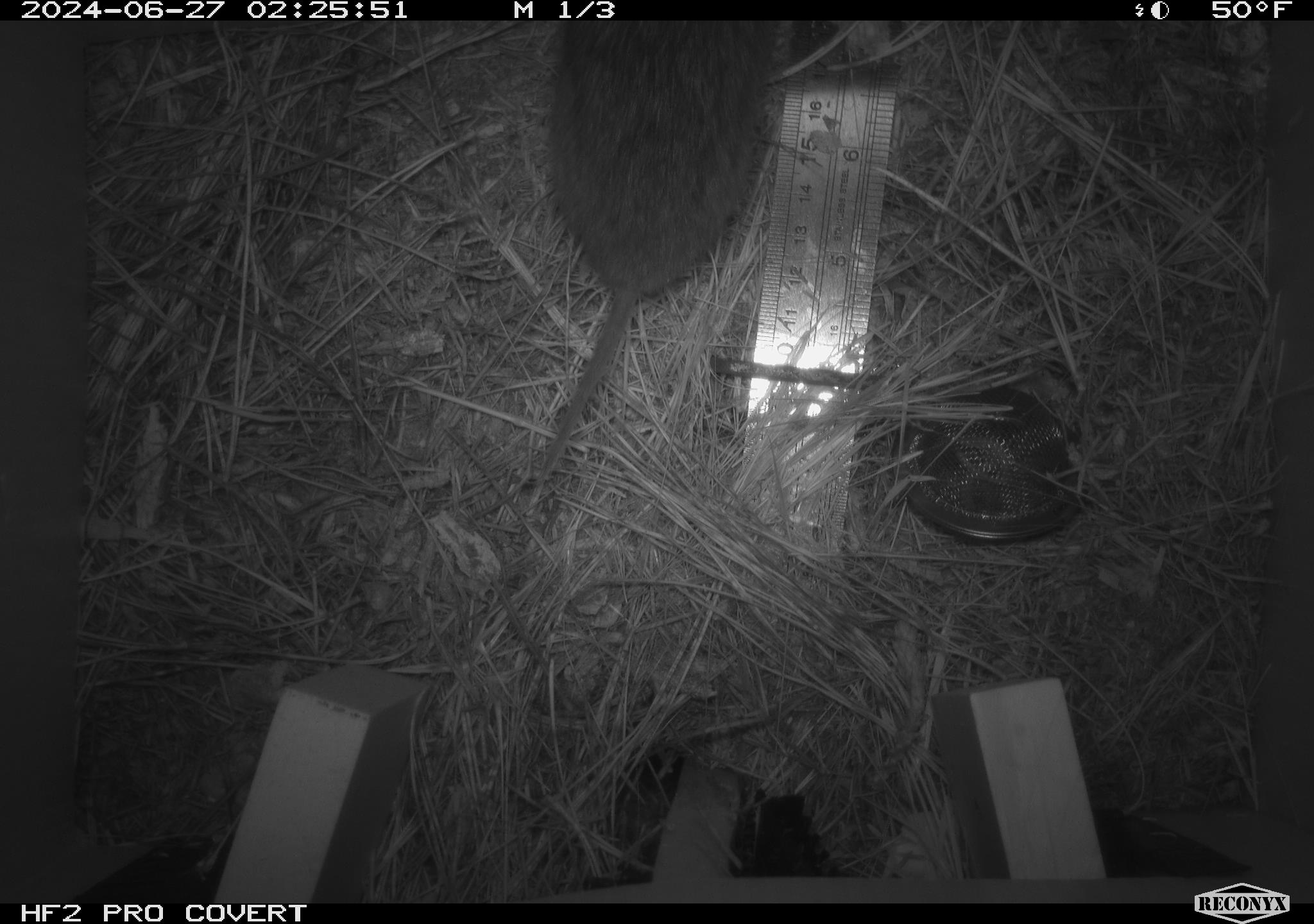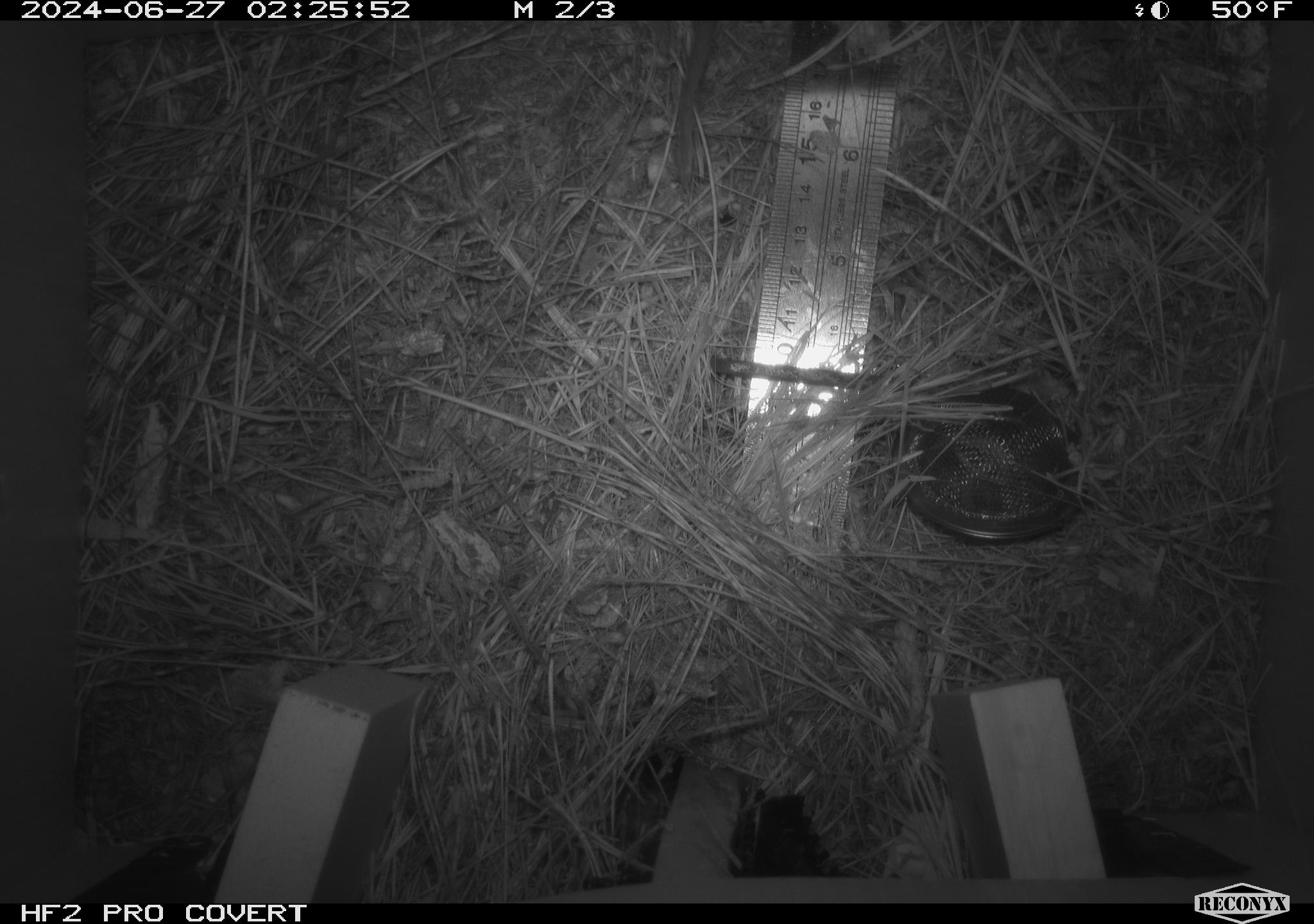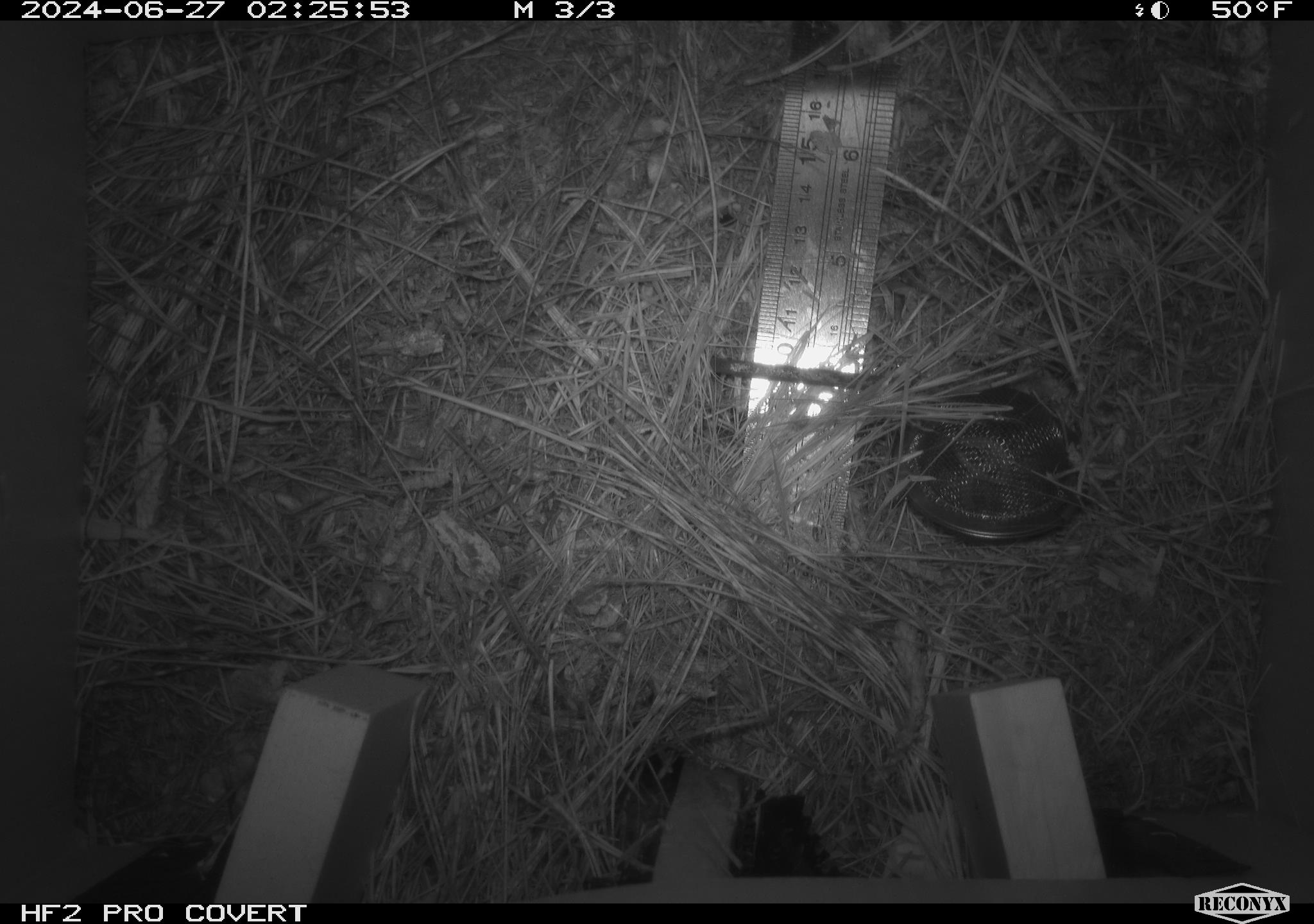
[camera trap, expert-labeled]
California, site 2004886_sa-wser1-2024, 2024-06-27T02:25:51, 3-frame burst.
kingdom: Animalia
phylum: Chordata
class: Mammalia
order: Rodentia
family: Cricetidae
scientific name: Arvicolinae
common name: voles, lemmings, and muskrats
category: arvicolinae subfamily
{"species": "arvicolinae subfamily (voles, lemmings, and muskrats) (Arvicolinae)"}